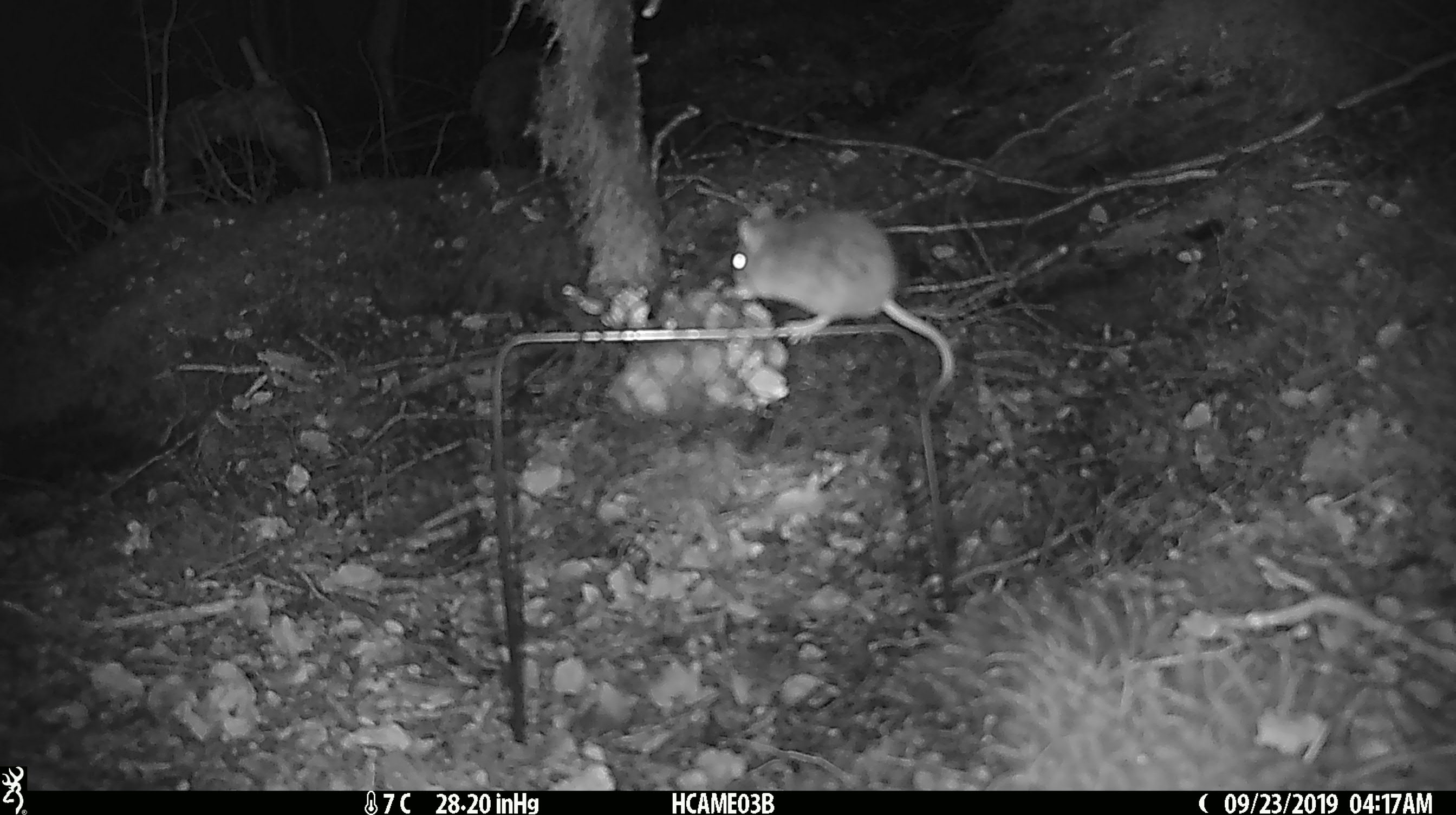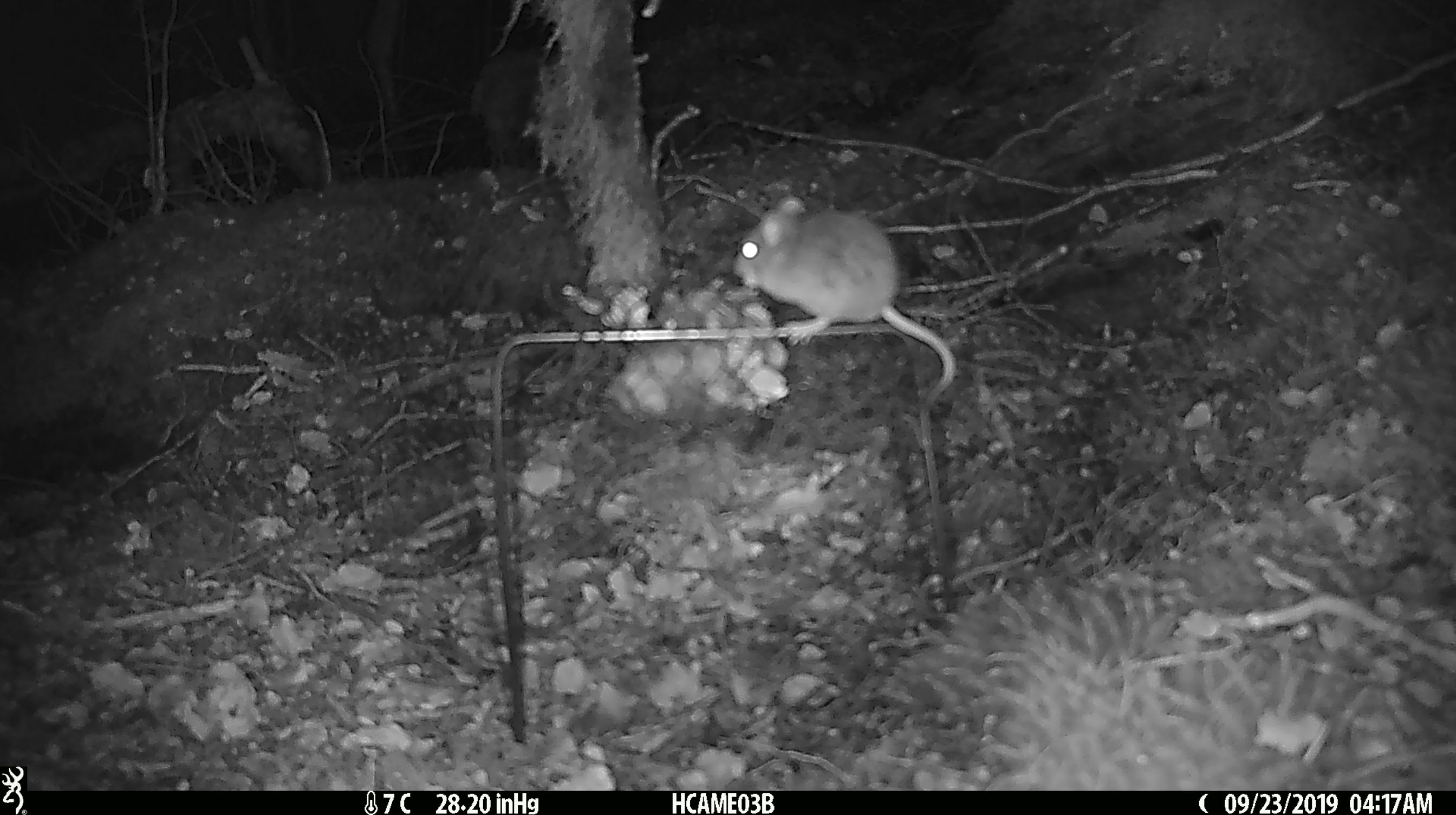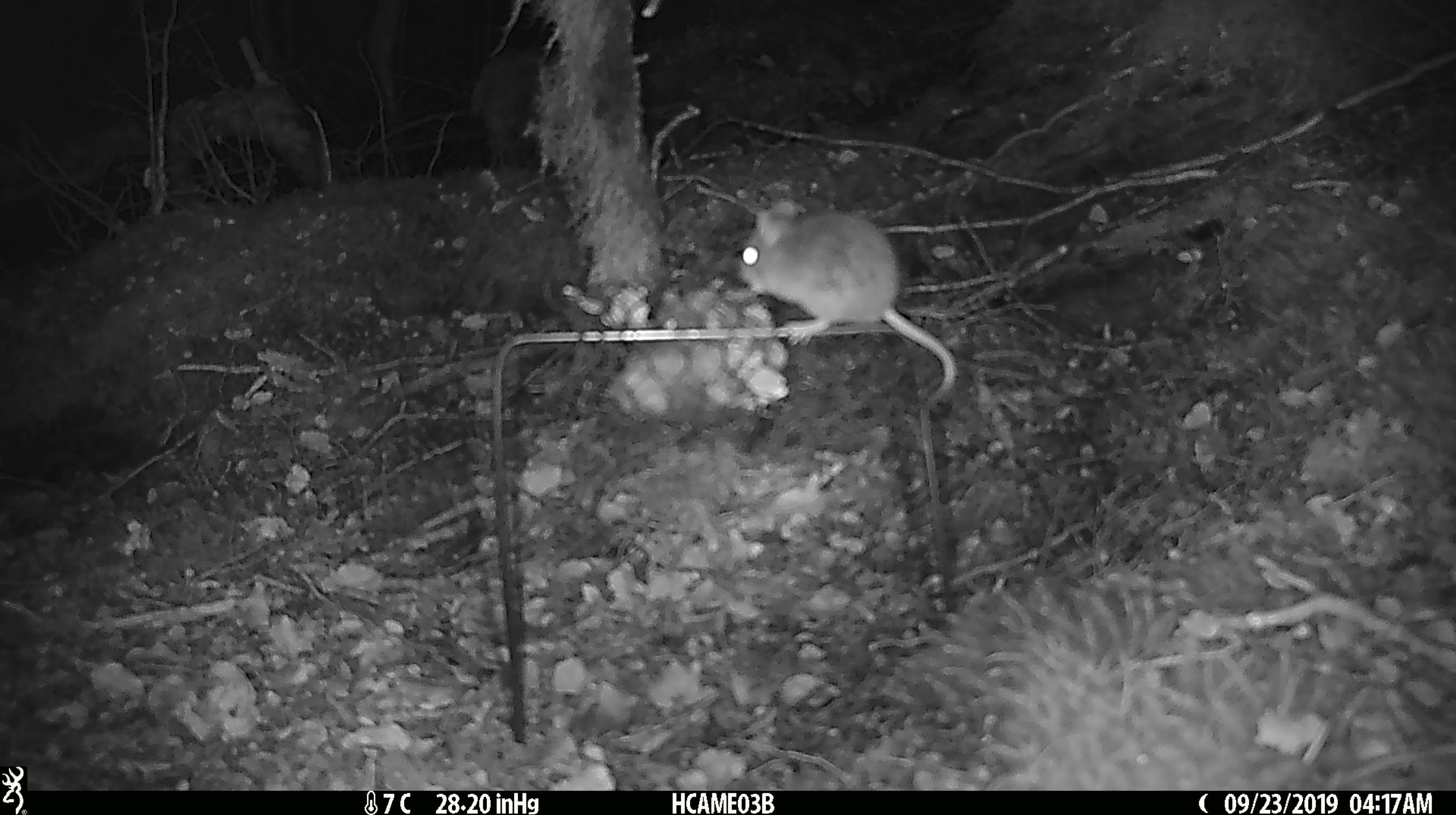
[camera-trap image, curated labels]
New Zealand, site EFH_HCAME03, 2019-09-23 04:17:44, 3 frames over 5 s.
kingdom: Animalia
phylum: Chordata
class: Mammalia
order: Rodentia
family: Muridae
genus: Mus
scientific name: Mus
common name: mouse